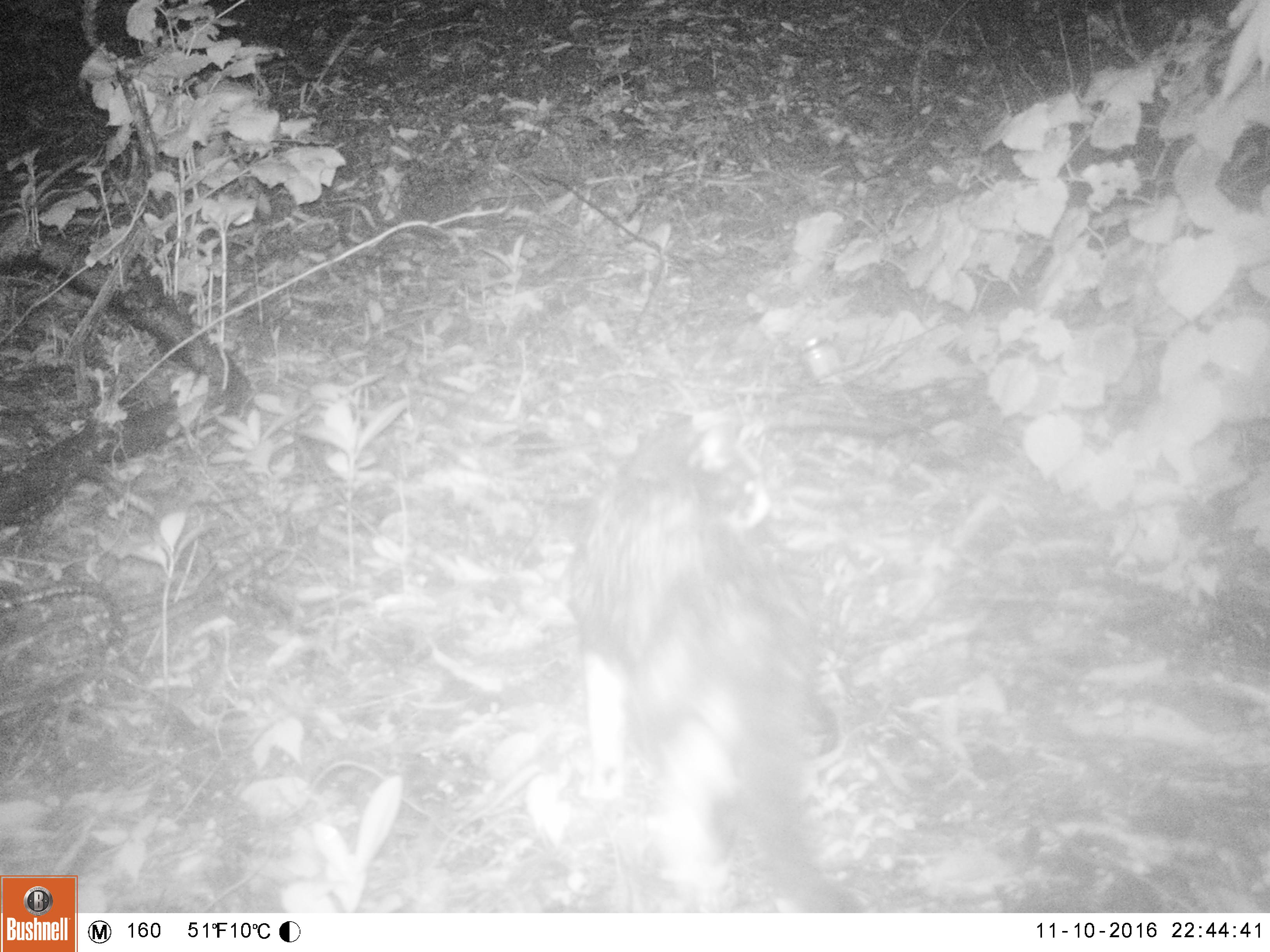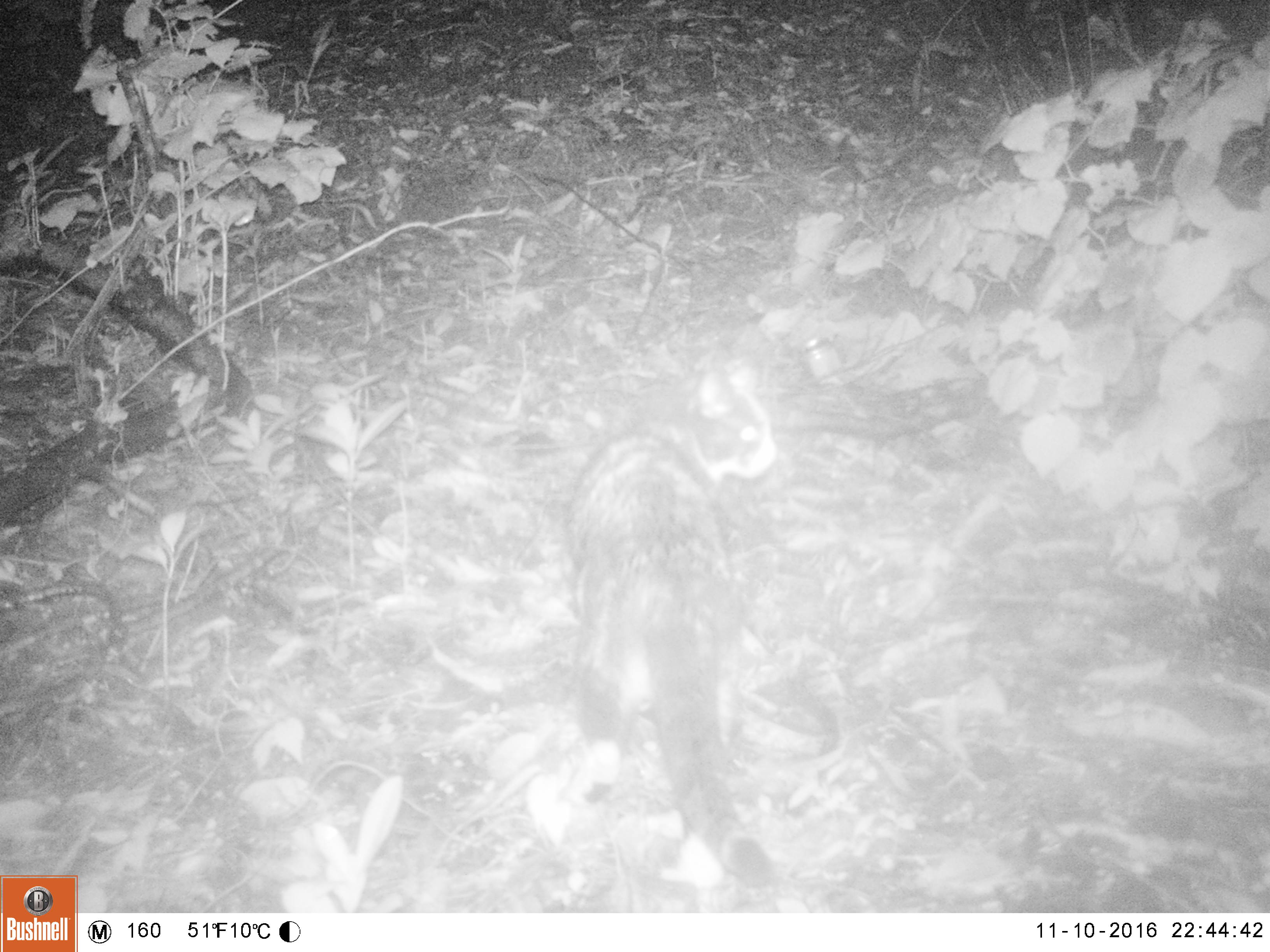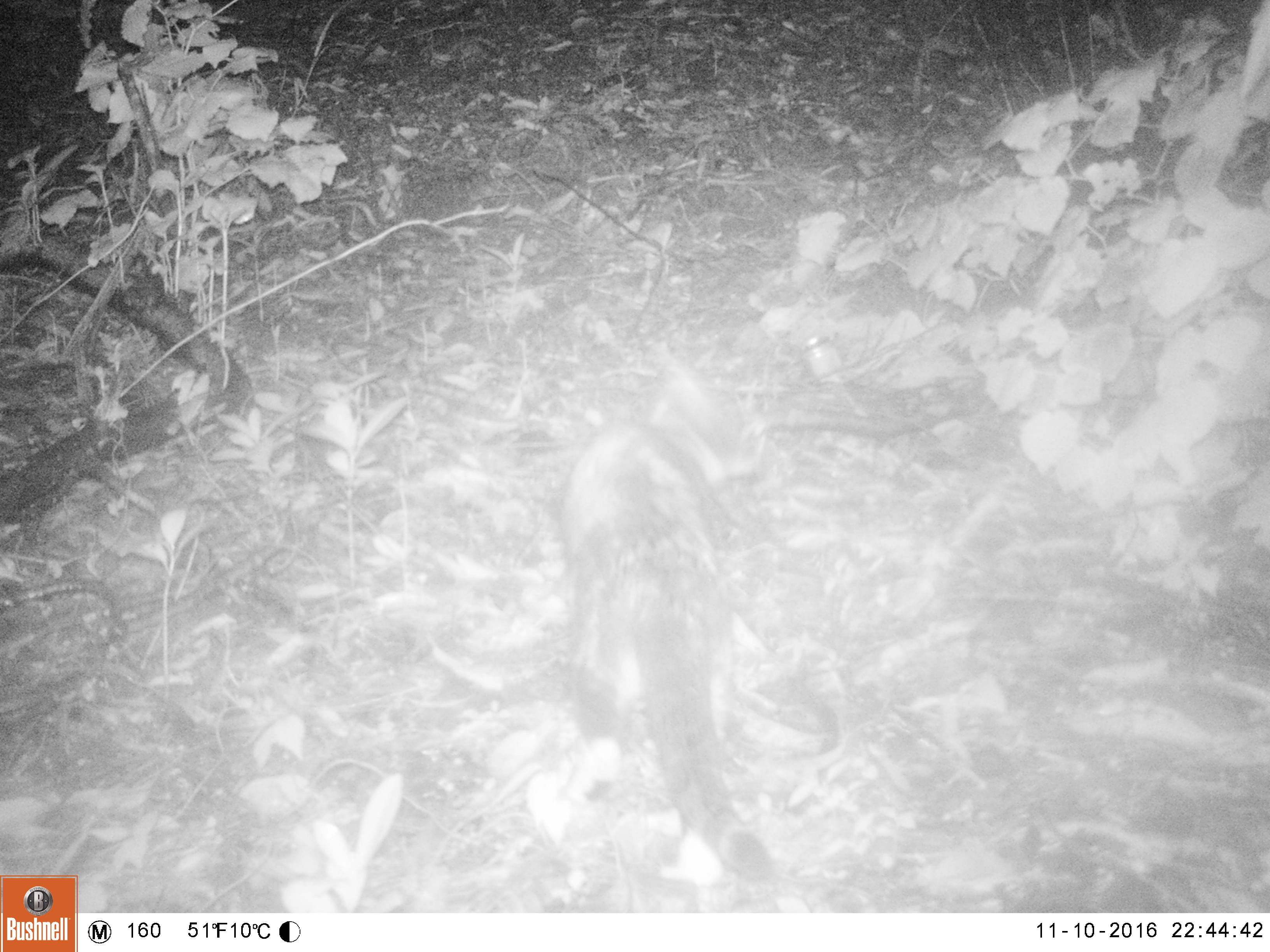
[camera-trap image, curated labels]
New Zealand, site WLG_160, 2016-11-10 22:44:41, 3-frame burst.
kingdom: Animalia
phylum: Chordata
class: Mammalia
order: Carnivora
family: Felidae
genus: Felis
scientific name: Felis catus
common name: domestic cat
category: cat